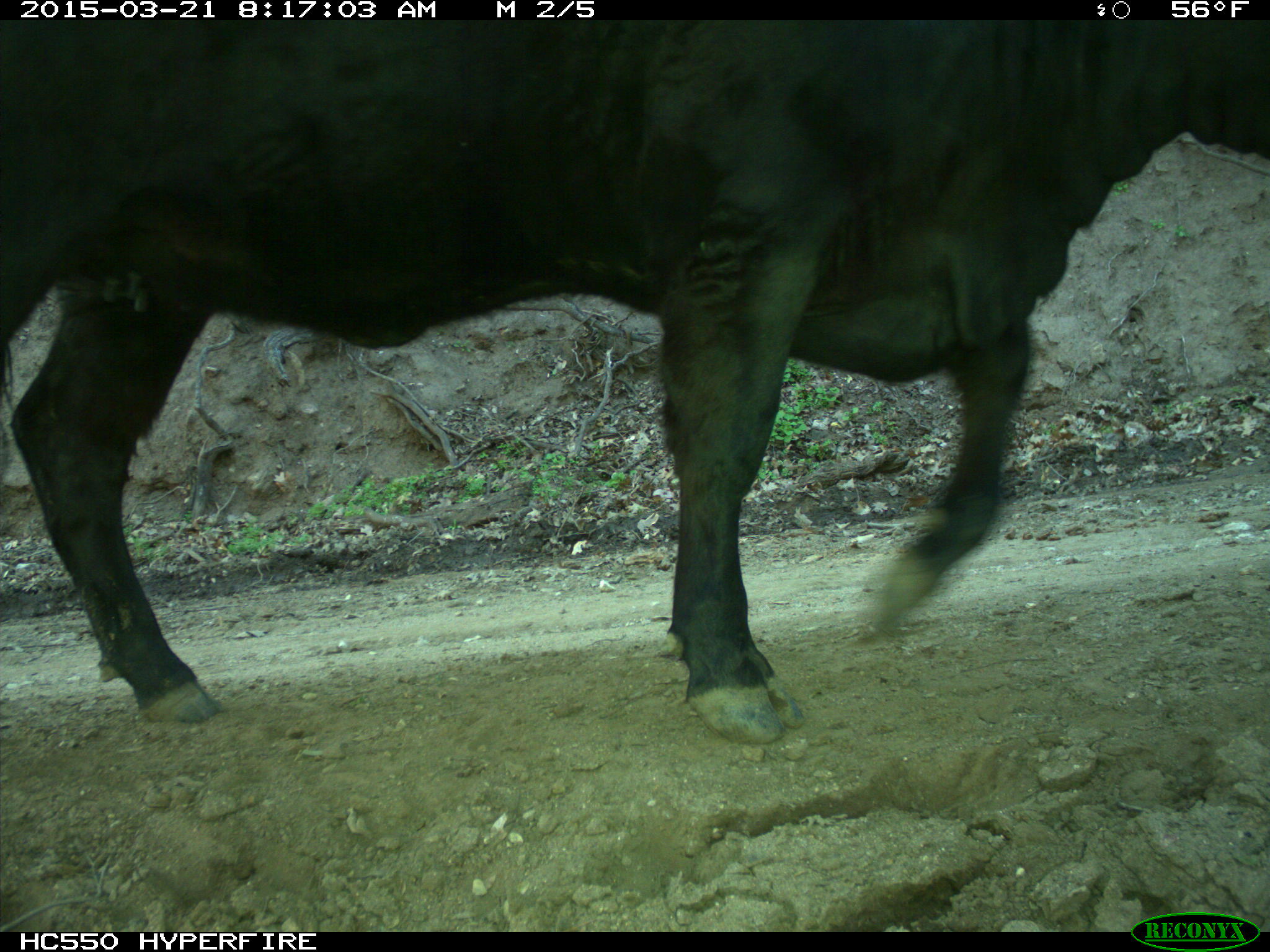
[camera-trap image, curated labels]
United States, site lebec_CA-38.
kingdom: Animalia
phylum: Chordata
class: Mammalia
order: Artiodactyla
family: Bovidae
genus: Bos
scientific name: Bos taurus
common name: domestic cow